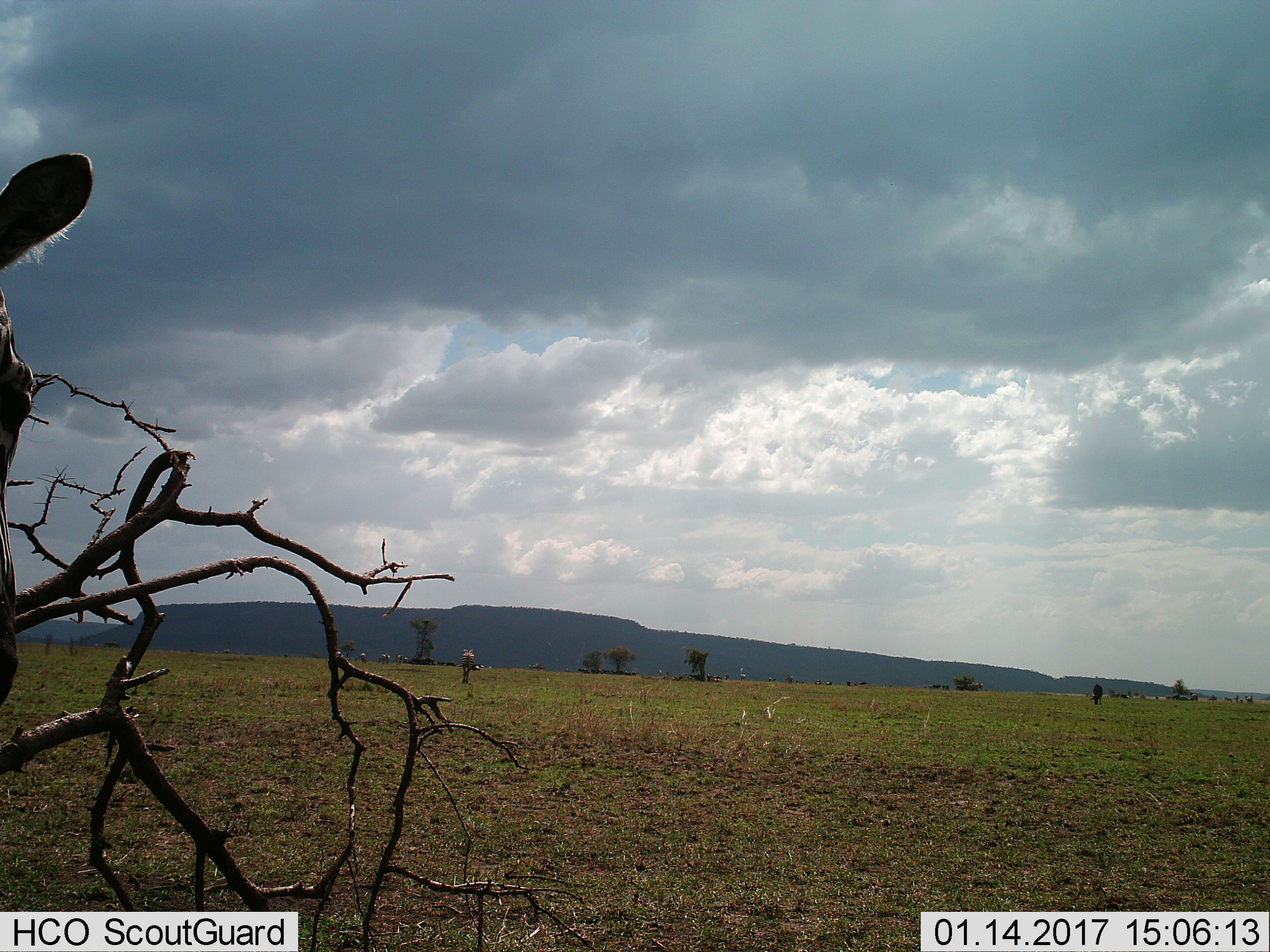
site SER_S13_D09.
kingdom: Animalia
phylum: Chordata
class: Mammalia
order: Perissodactyla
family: Equidae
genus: Equus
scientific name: Equus quagga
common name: plains zebra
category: zebraplains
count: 7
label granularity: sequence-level